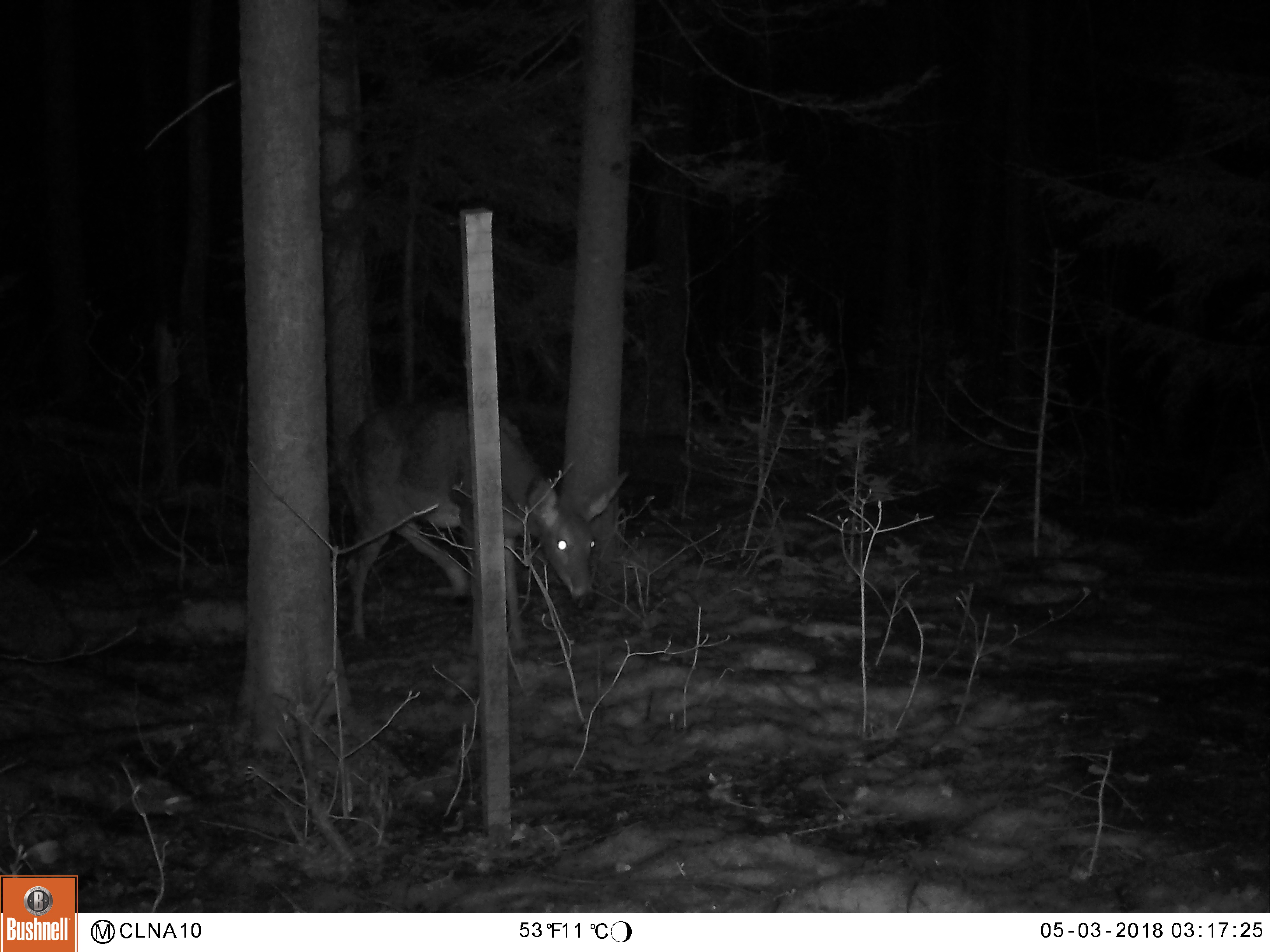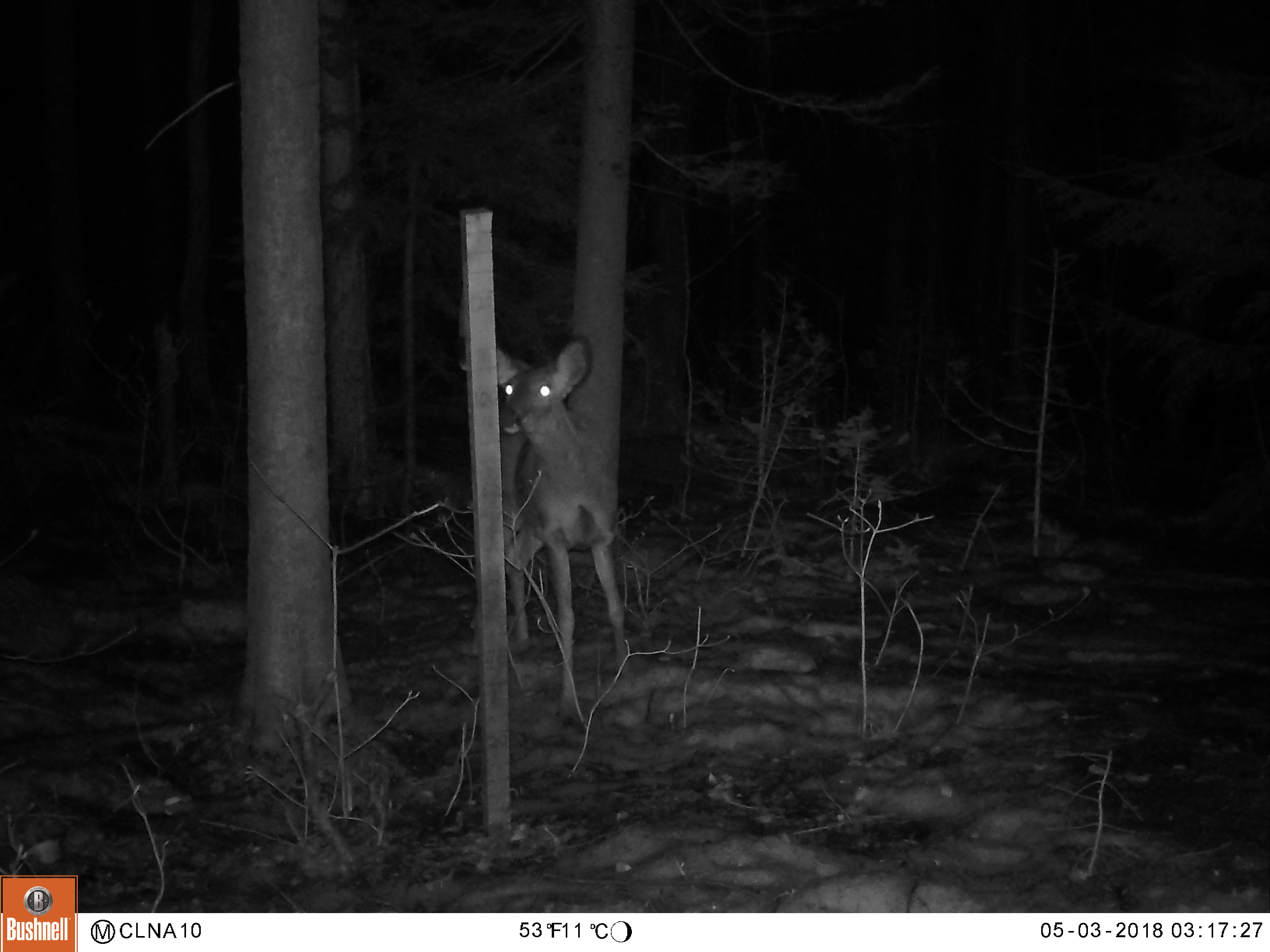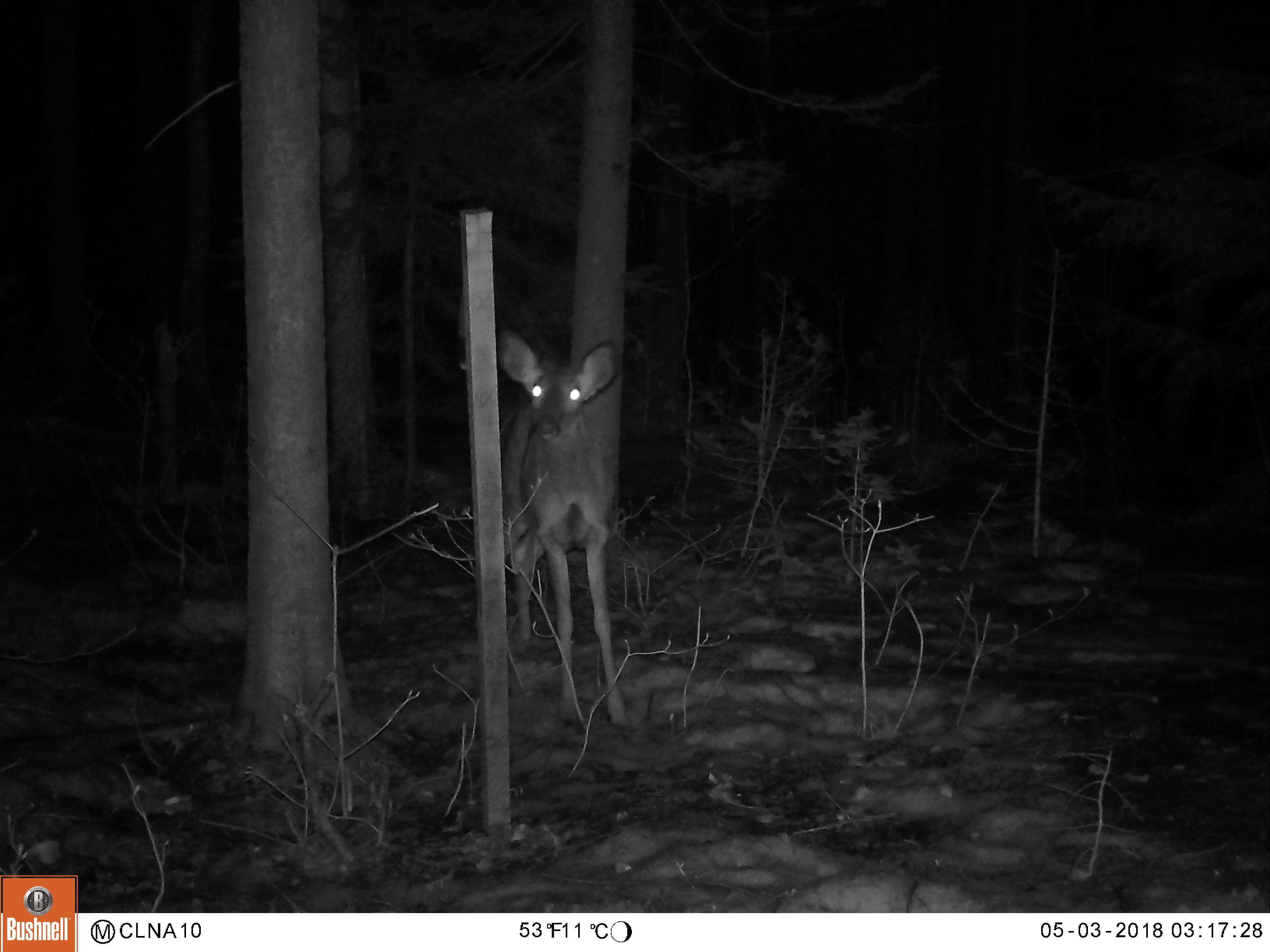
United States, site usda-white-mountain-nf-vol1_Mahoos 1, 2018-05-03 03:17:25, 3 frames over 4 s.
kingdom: Animalia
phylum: Chordata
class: Mammalia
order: Artiodactyla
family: Cervidae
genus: Odocoileus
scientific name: Odocoileus virginianus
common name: white-tailed deer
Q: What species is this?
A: White-tailed deer (Odocoileus virginianus).